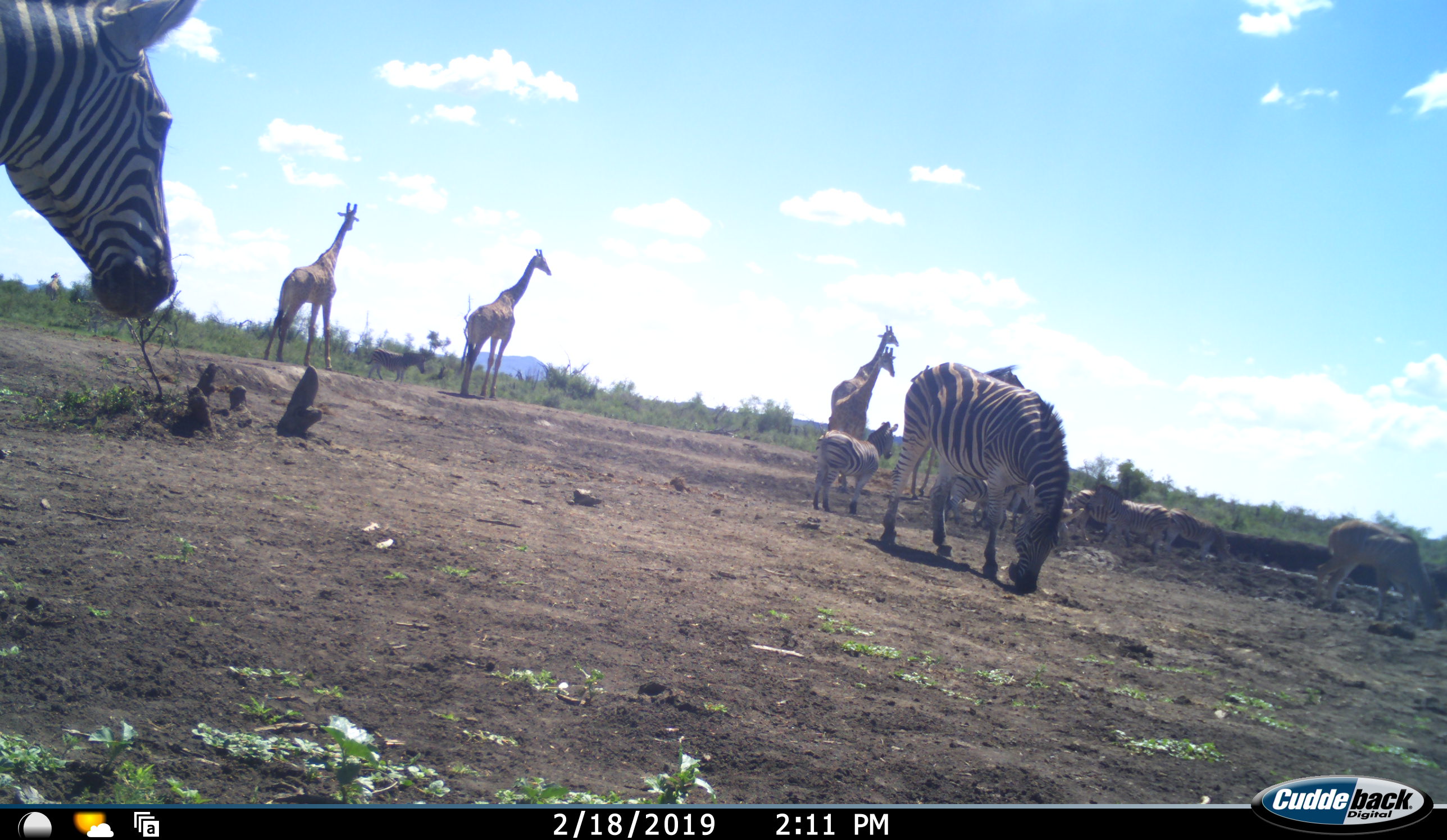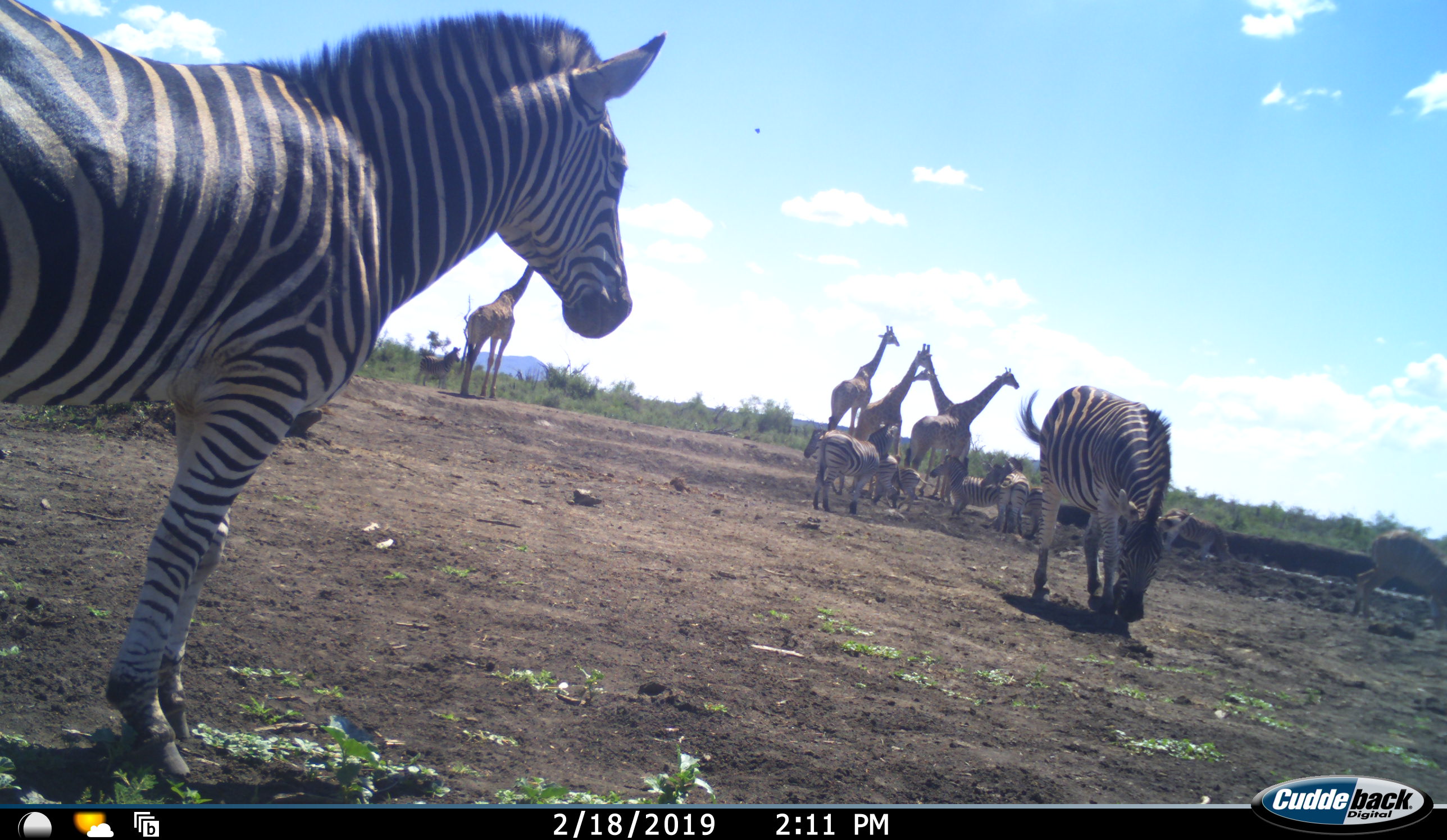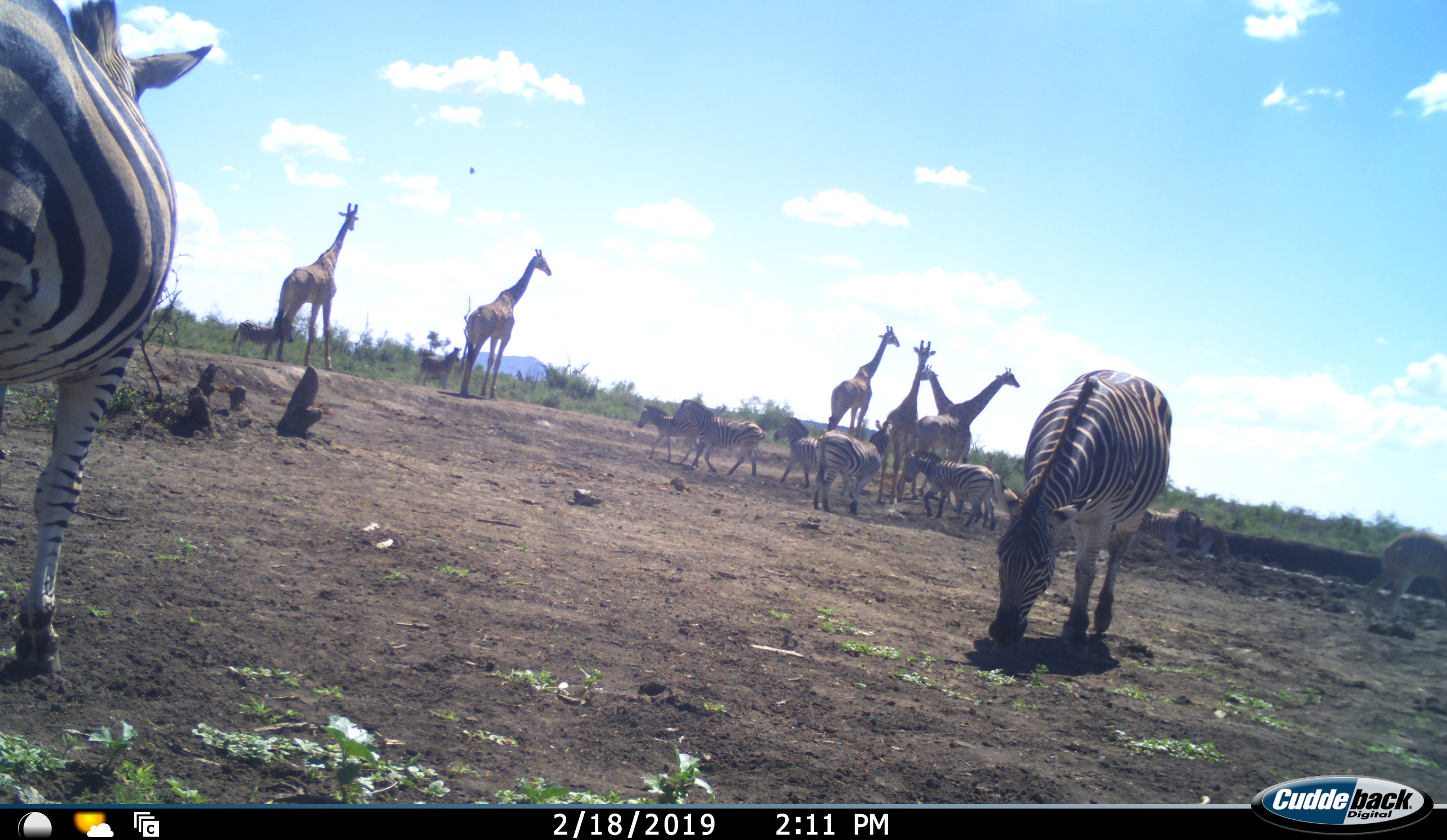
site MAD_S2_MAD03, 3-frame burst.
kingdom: Animalia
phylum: Chordata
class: Mammalia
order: Artiodactyla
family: Giraffidae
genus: Giraffa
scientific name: Giraffa camelopardalis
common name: giraffe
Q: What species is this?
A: Giraffe (Giraffa camelopardalis).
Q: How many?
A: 6.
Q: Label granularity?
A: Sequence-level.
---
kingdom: Animalia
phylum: Chordata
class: Mammalia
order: Perissodactyla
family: Equidae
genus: Equus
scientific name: Equus quagga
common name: plains zebra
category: zebraplains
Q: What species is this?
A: Zebraplains (plains zebra) (Equus quagga).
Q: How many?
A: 11-50.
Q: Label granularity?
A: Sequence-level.